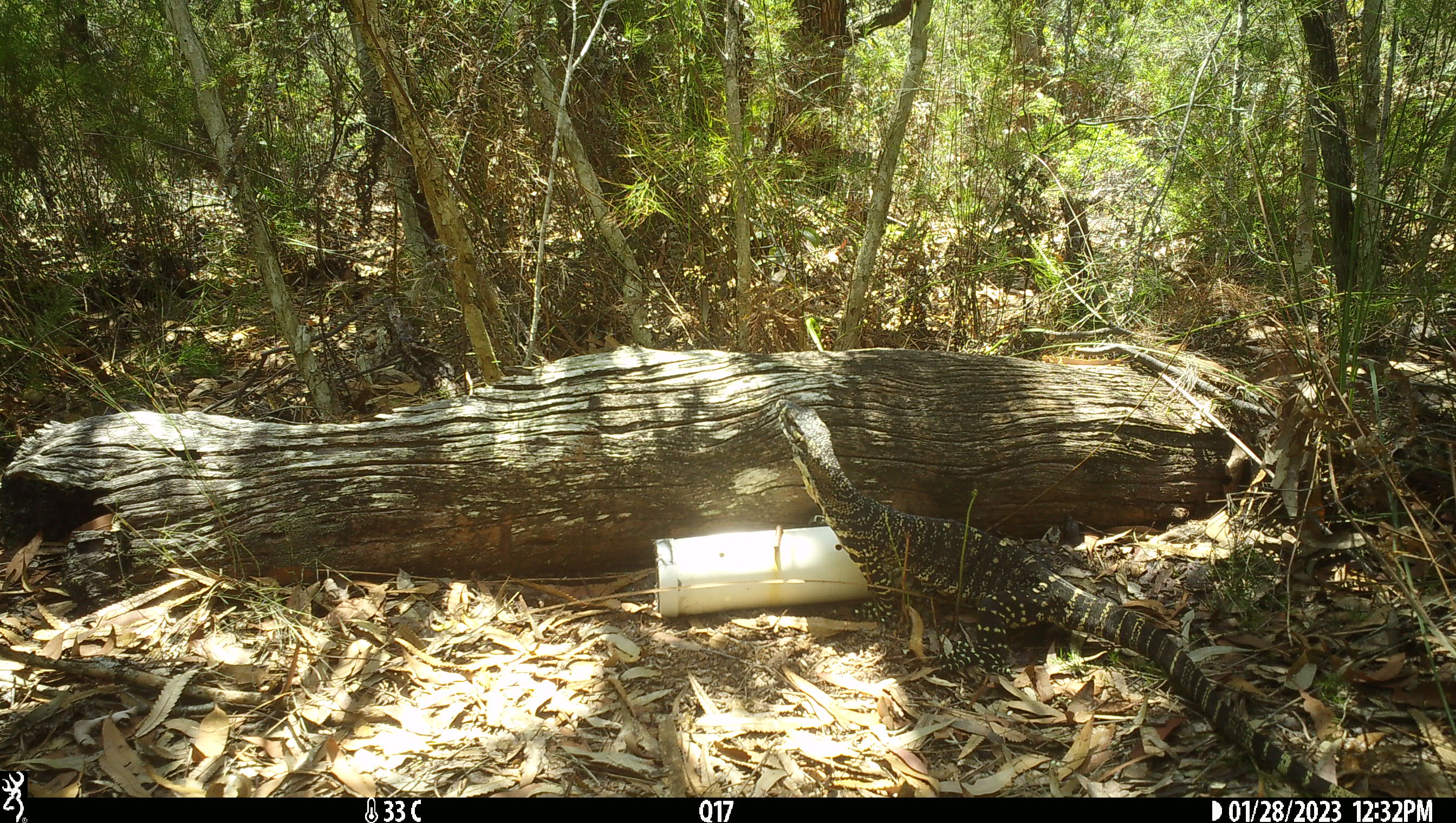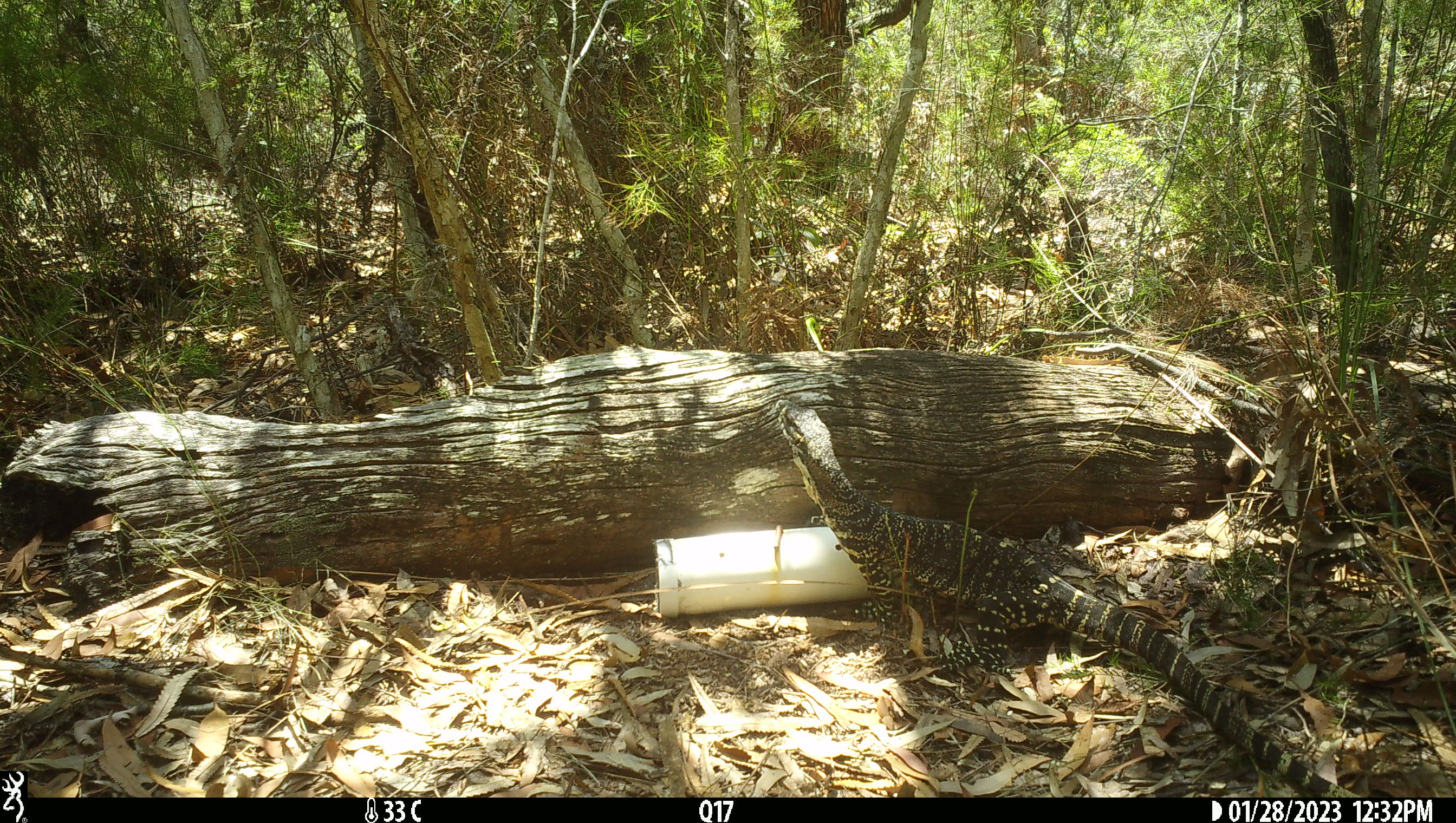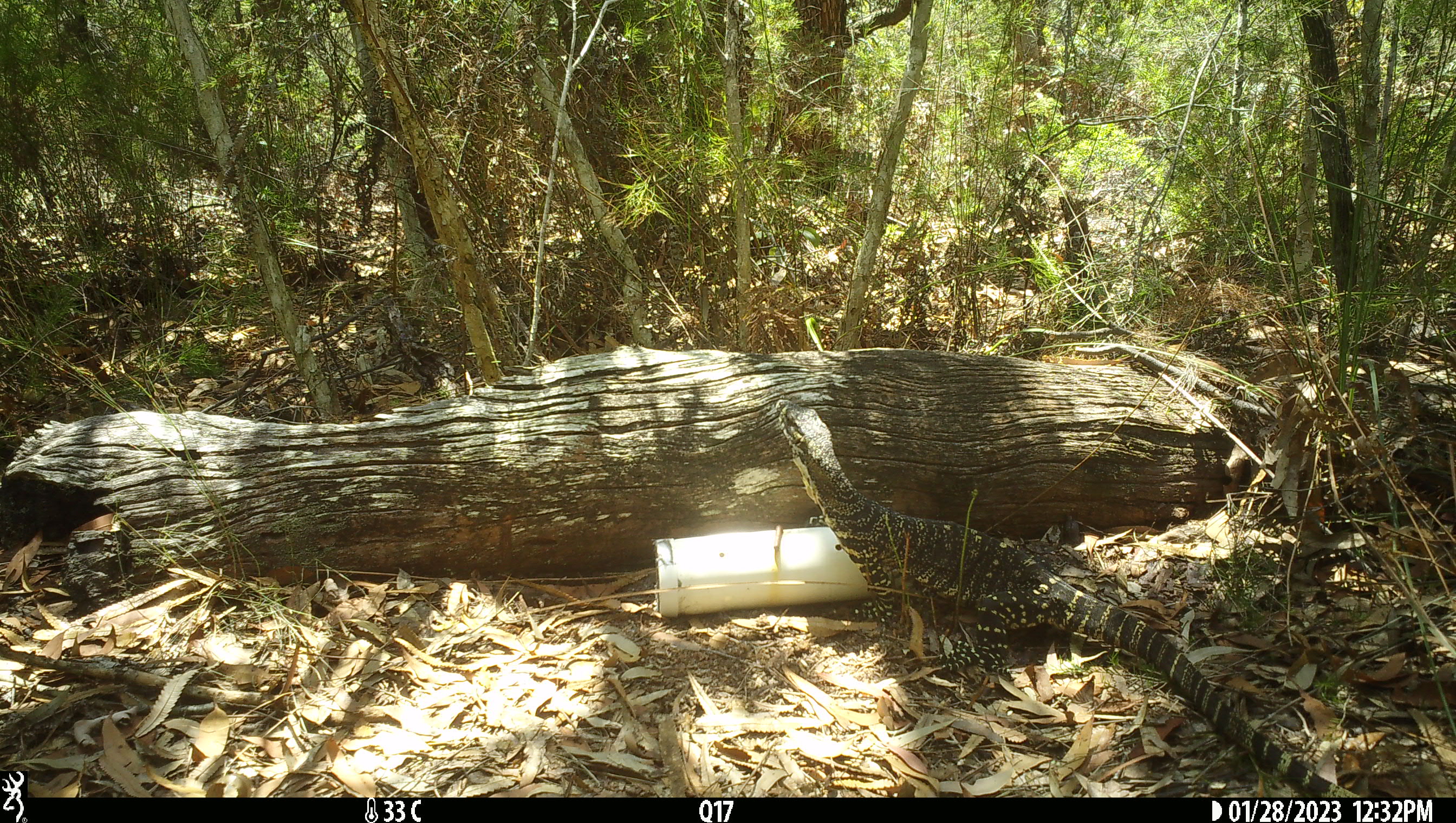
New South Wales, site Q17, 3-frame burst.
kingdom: Animalia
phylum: Chordata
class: Reptilia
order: Squamata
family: Varanidae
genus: Varanus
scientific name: Varanus varius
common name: lace monitor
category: goanna